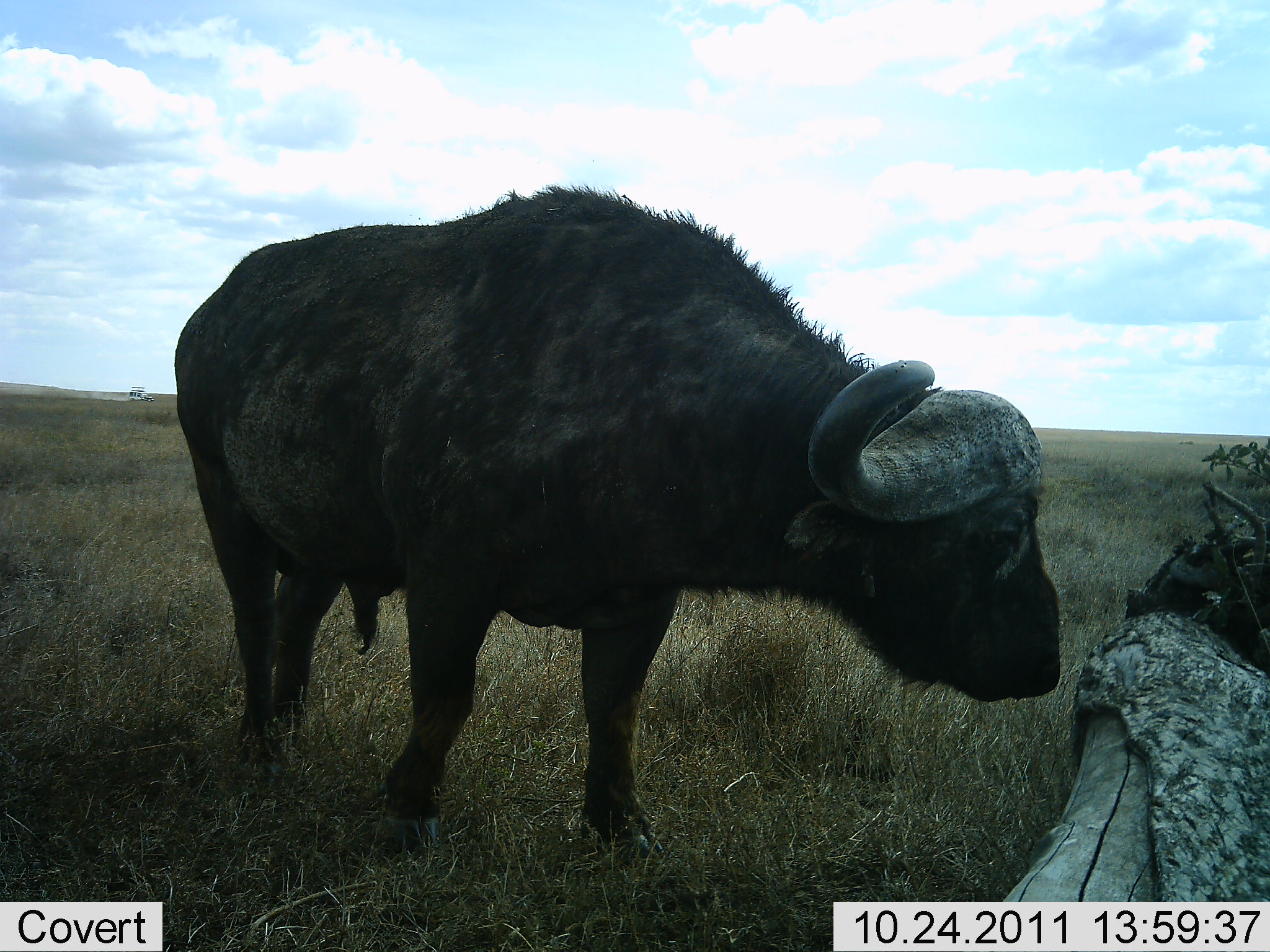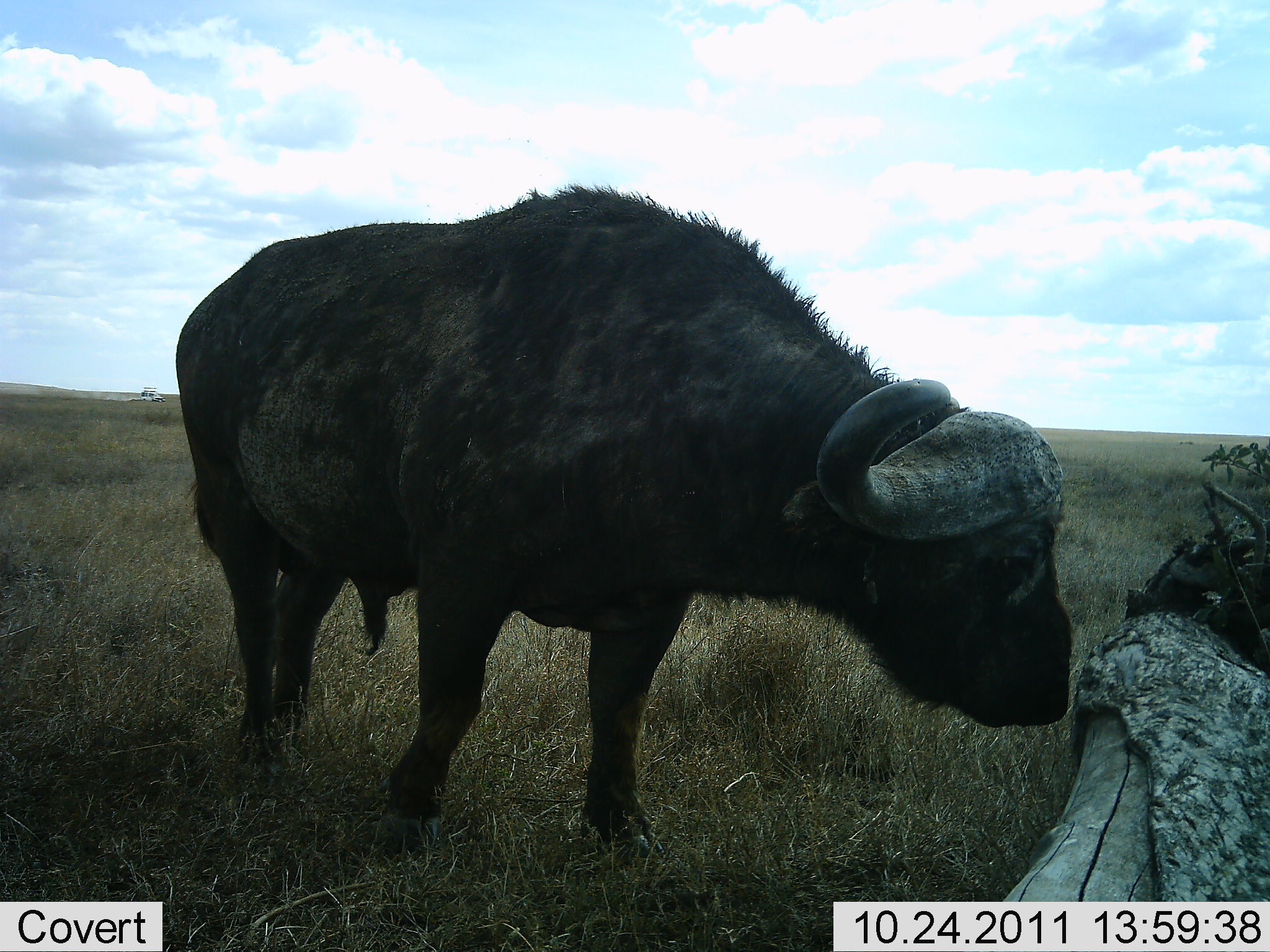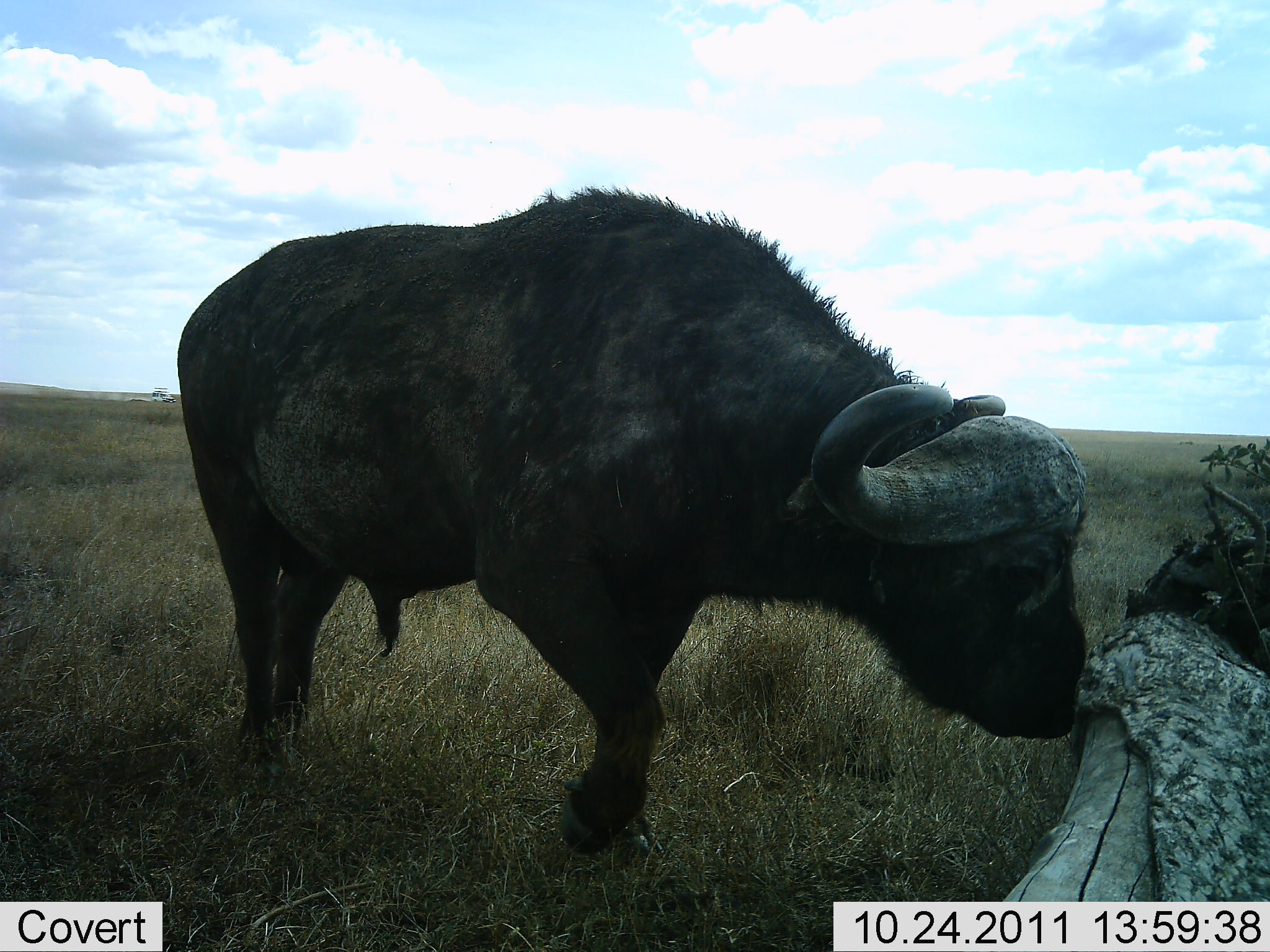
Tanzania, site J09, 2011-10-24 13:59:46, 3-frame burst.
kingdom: Animalia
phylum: Chordata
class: Mammalia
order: Artiodactyla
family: Bovidae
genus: Syncerus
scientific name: Syncerus caffer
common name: cape buffalo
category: buffalo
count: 1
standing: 75%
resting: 0%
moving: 8%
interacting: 17%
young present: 0%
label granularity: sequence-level